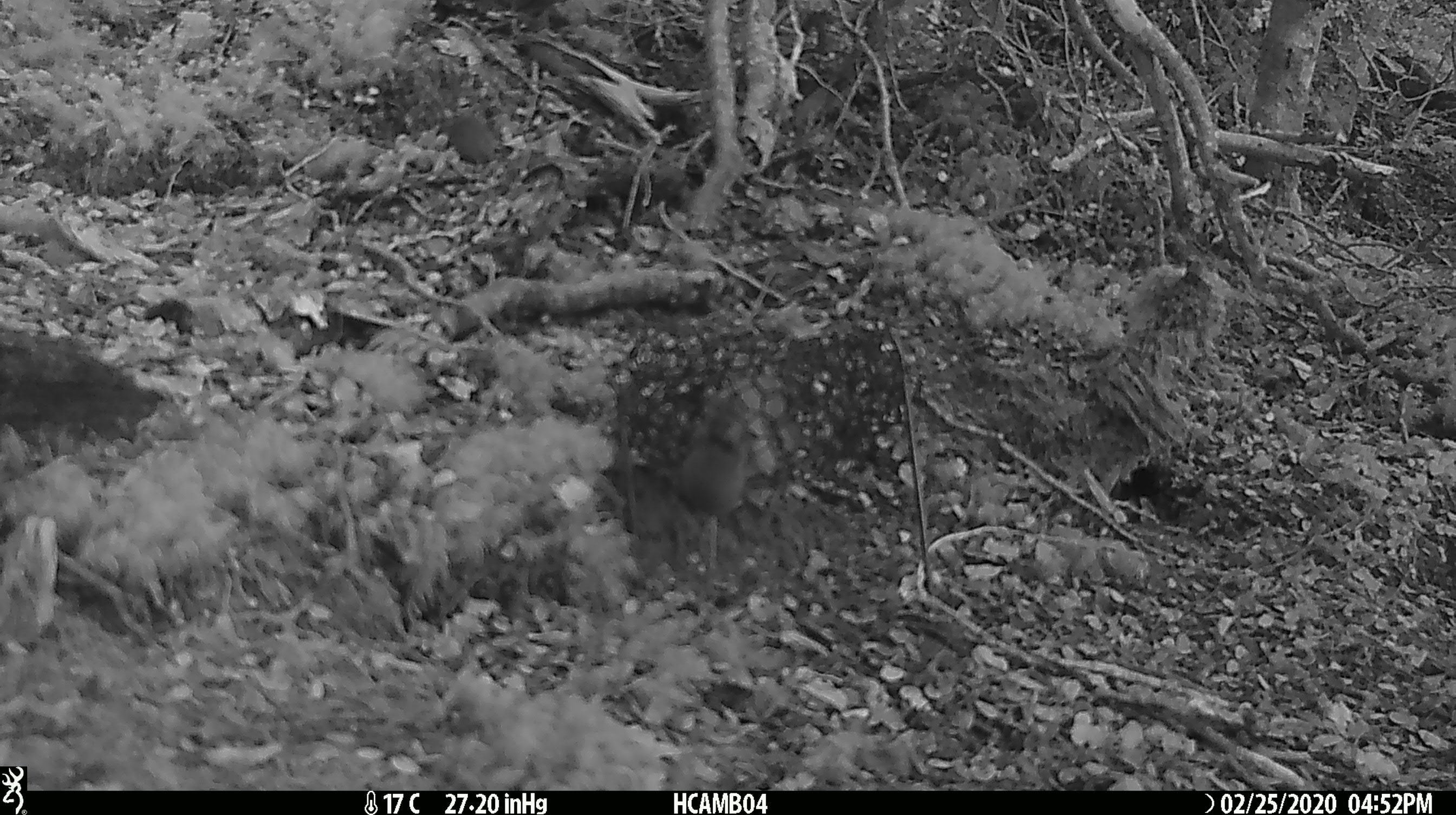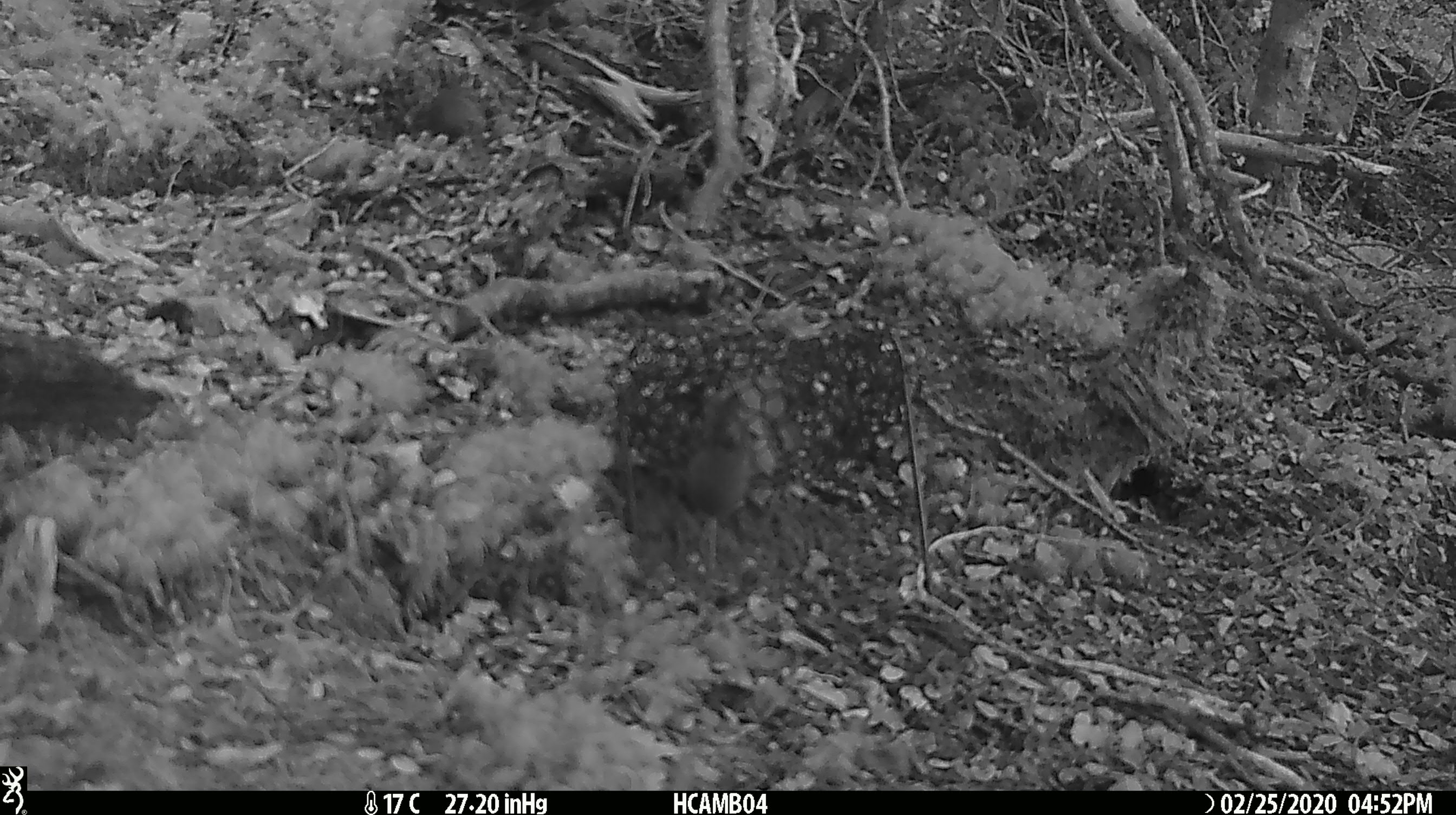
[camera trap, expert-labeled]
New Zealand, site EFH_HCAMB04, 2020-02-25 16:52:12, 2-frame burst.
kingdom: Animalia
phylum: Chordata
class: Mammalia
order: Rodentia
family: Muridae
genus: Mus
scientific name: Mus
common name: mouse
Mouse (Mus).